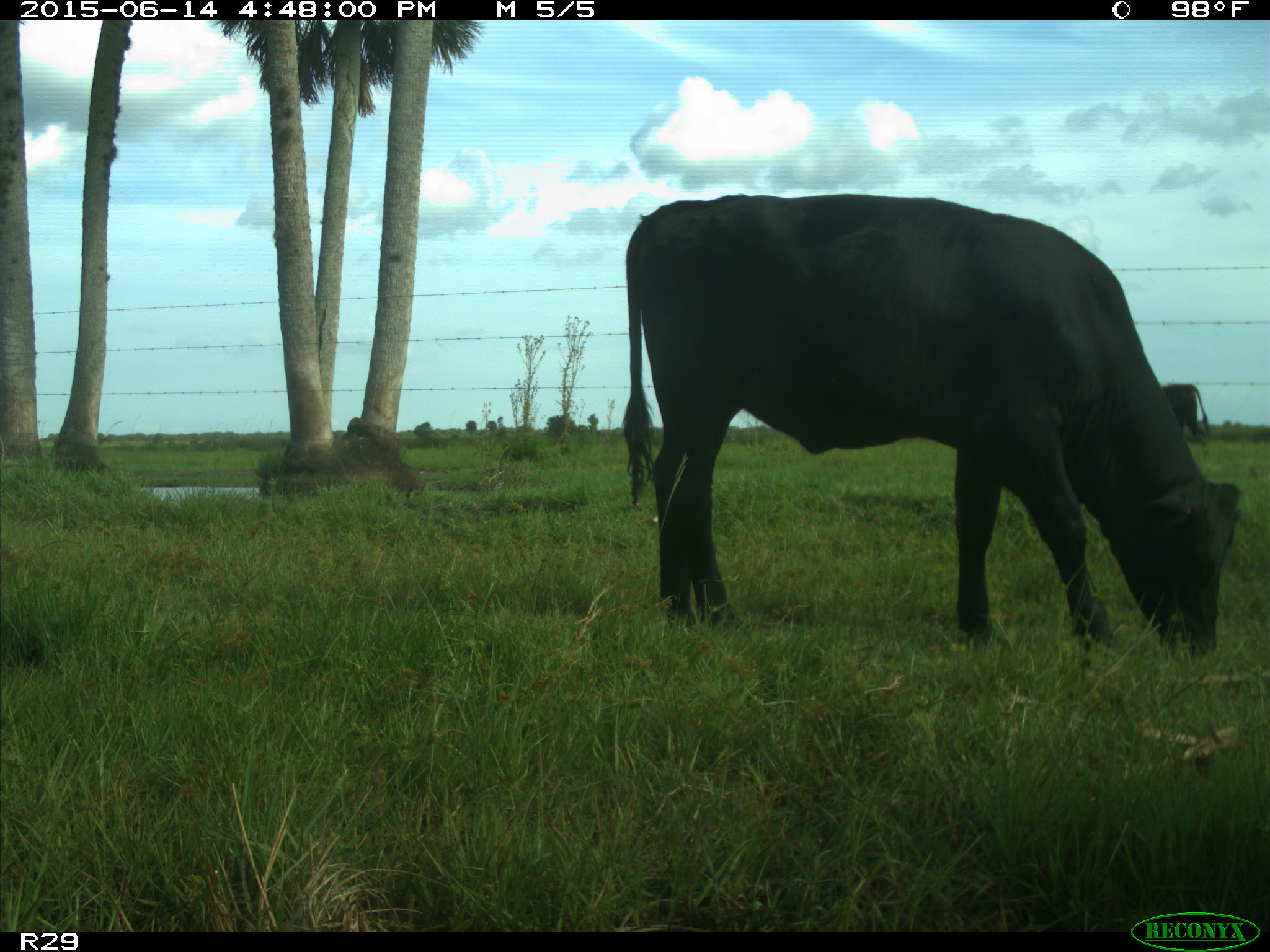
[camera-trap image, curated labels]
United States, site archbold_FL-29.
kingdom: Animalia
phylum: Chordata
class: Mammalia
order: Artiodactyla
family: Bovidae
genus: Bos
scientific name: Bos taurus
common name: domestic cow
Bos taurus (domestic cow).